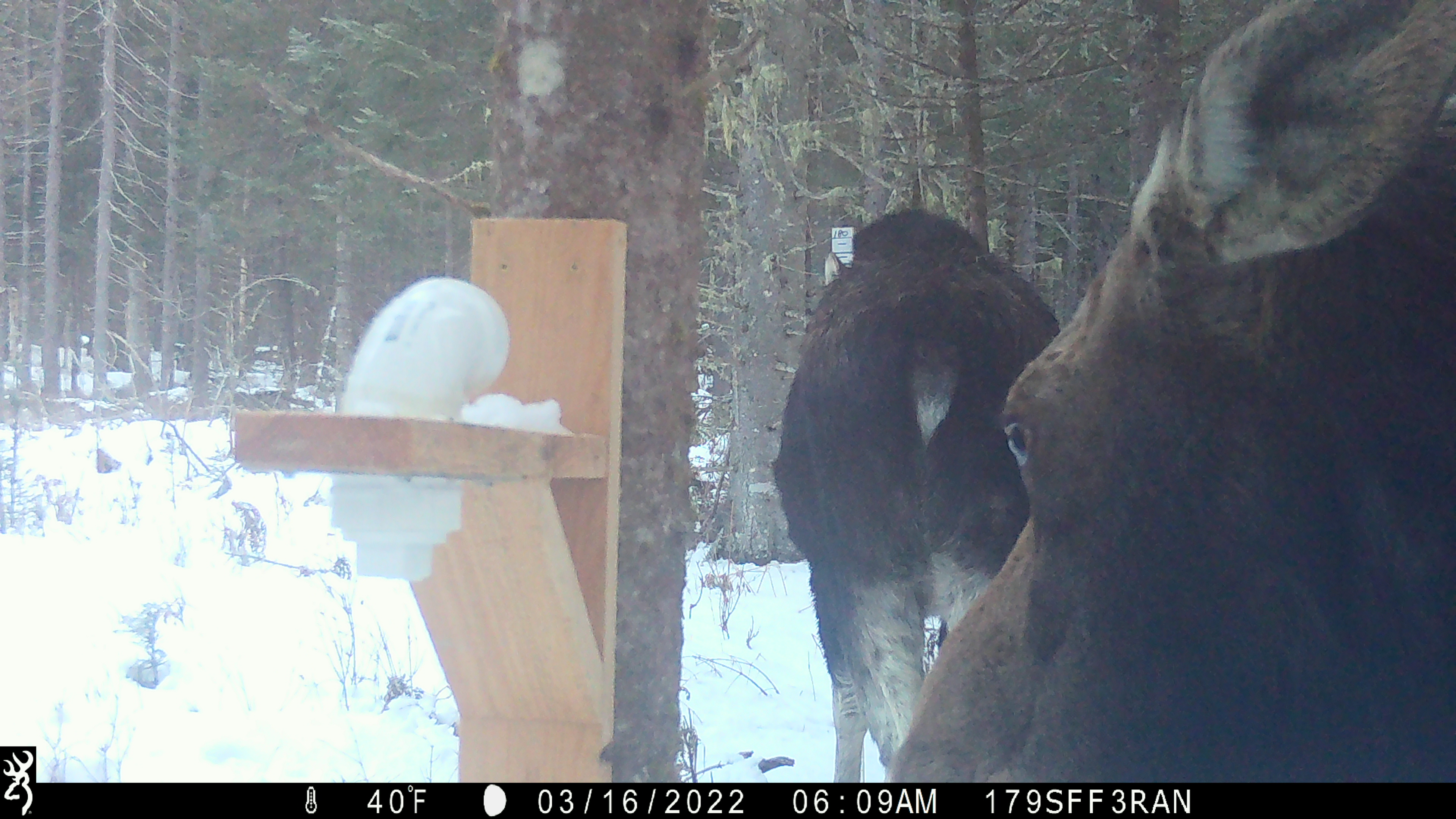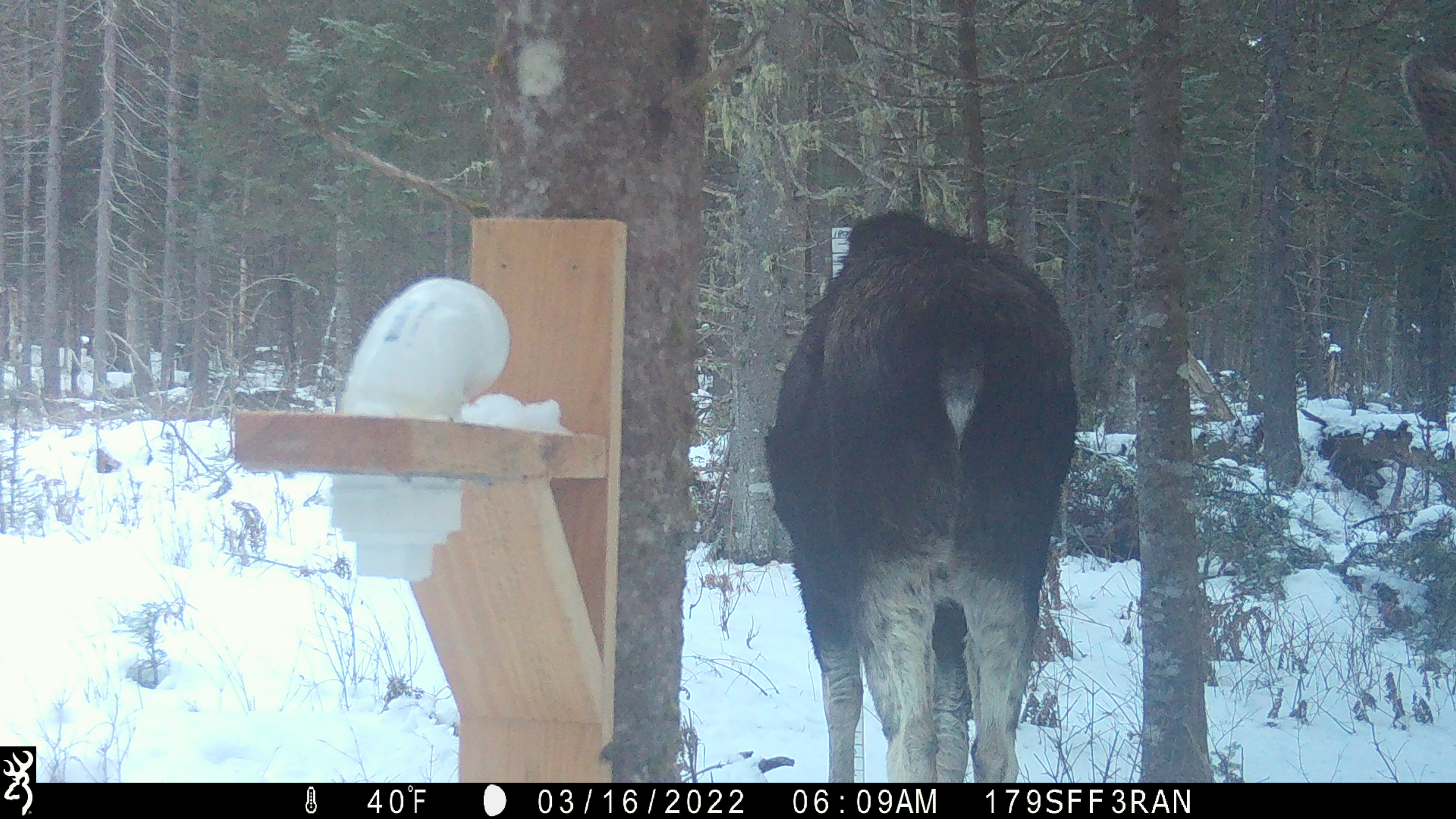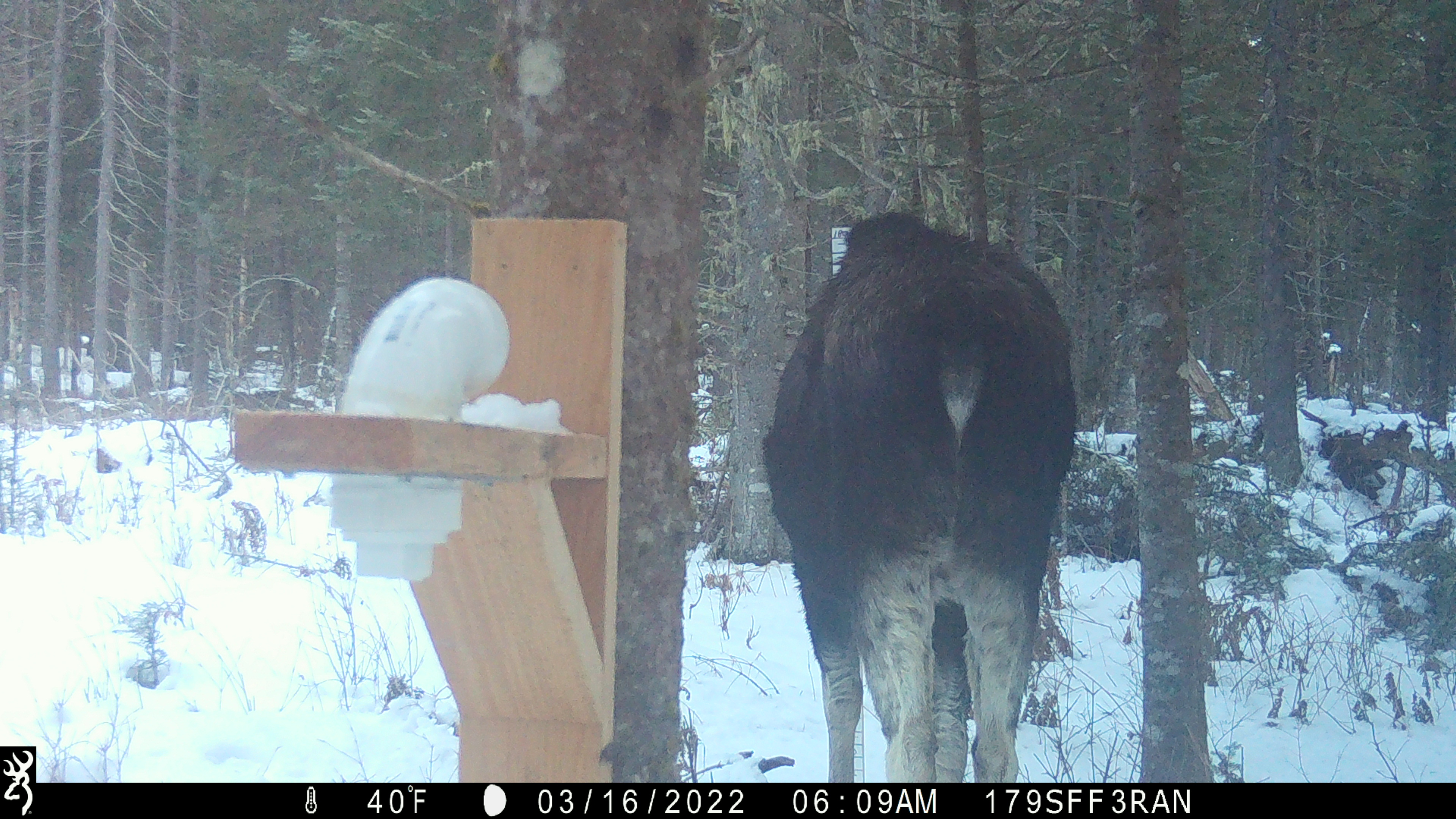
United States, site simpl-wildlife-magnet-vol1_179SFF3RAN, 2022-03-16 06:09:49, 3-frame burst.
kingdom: Animalia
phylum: Chordata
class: Mammalia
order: Artiodactyla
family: Cervidae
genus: Alces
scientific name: Alces alces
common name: moose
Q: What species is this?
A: Moose (Alces alces).